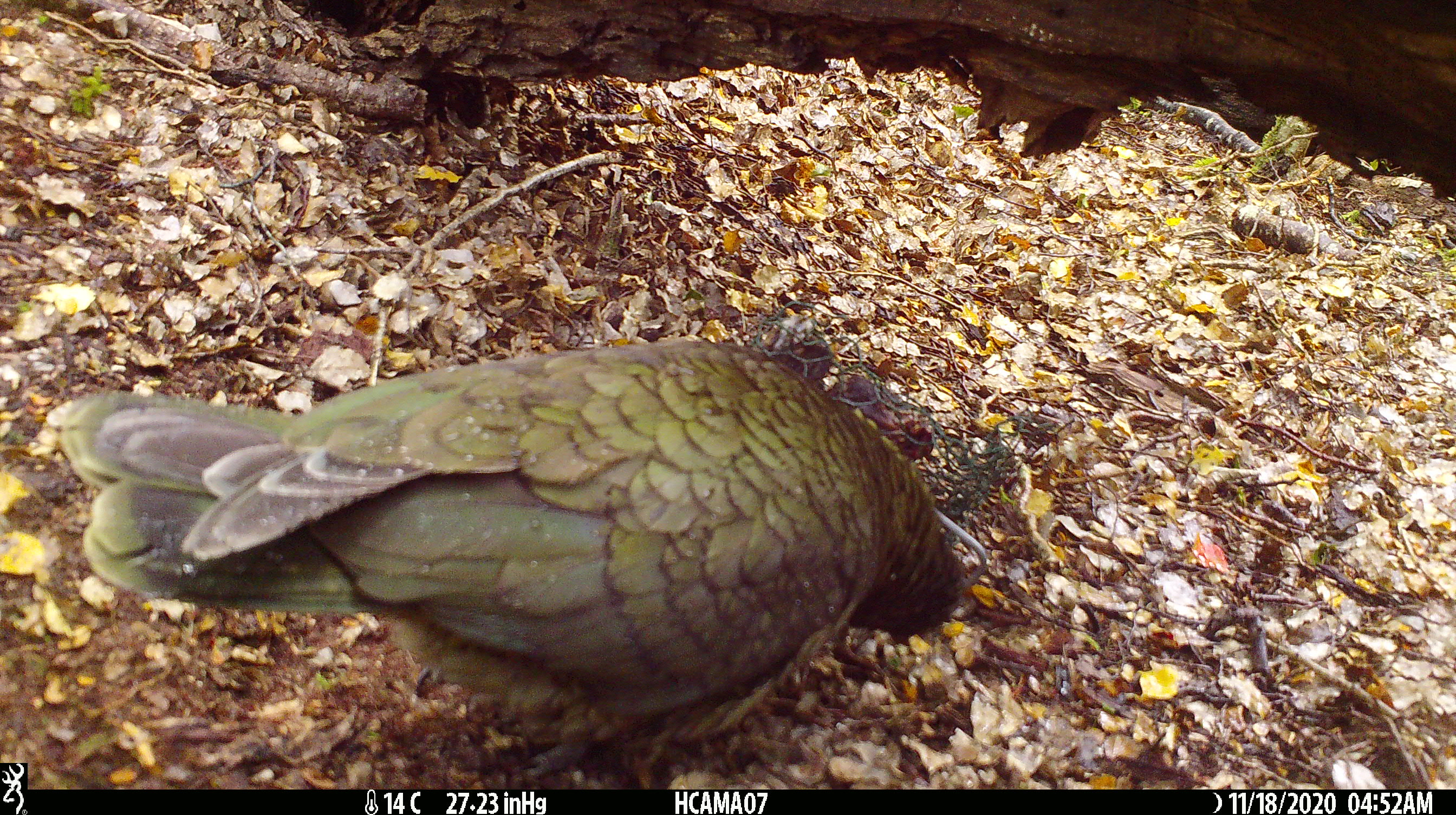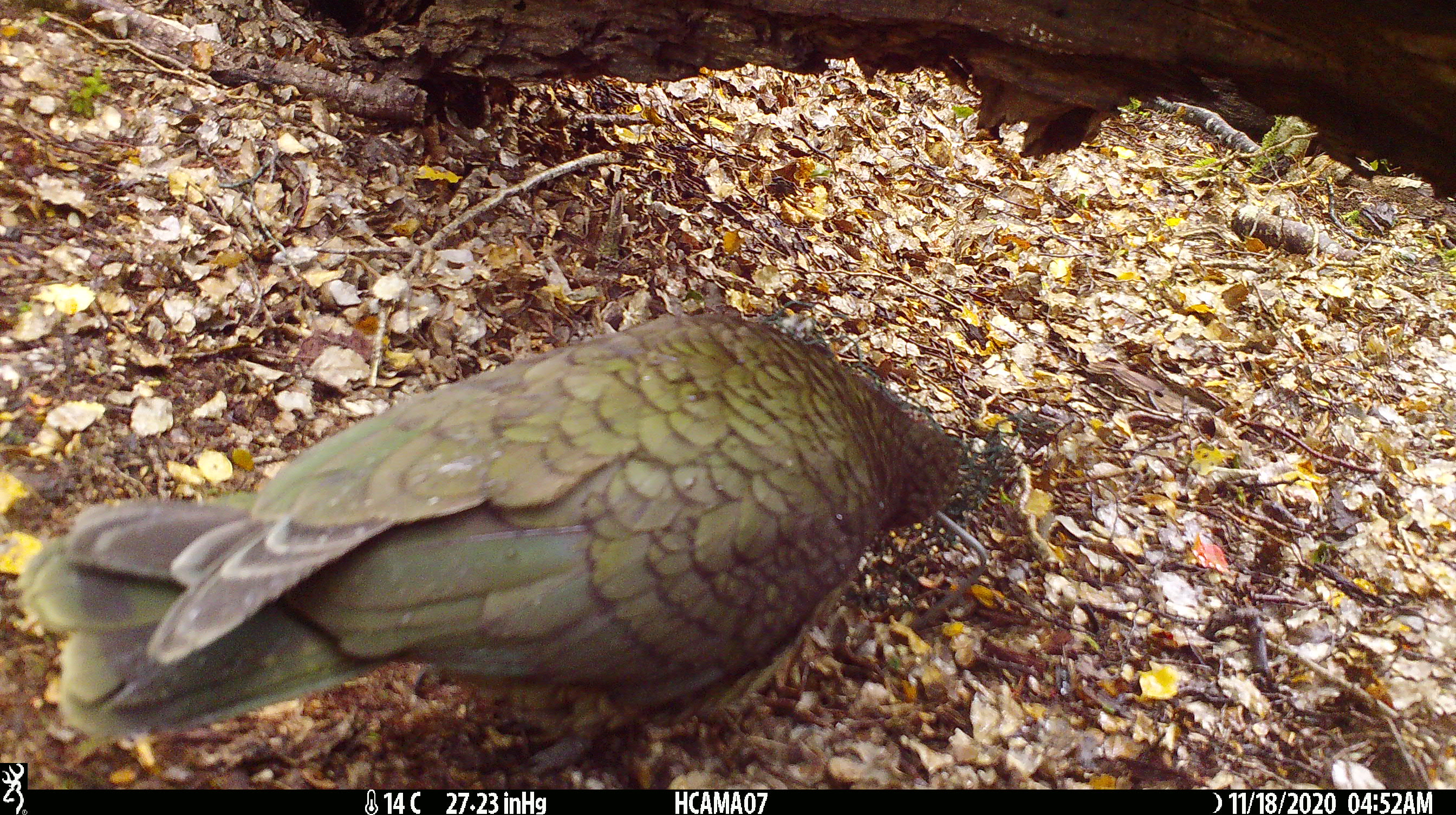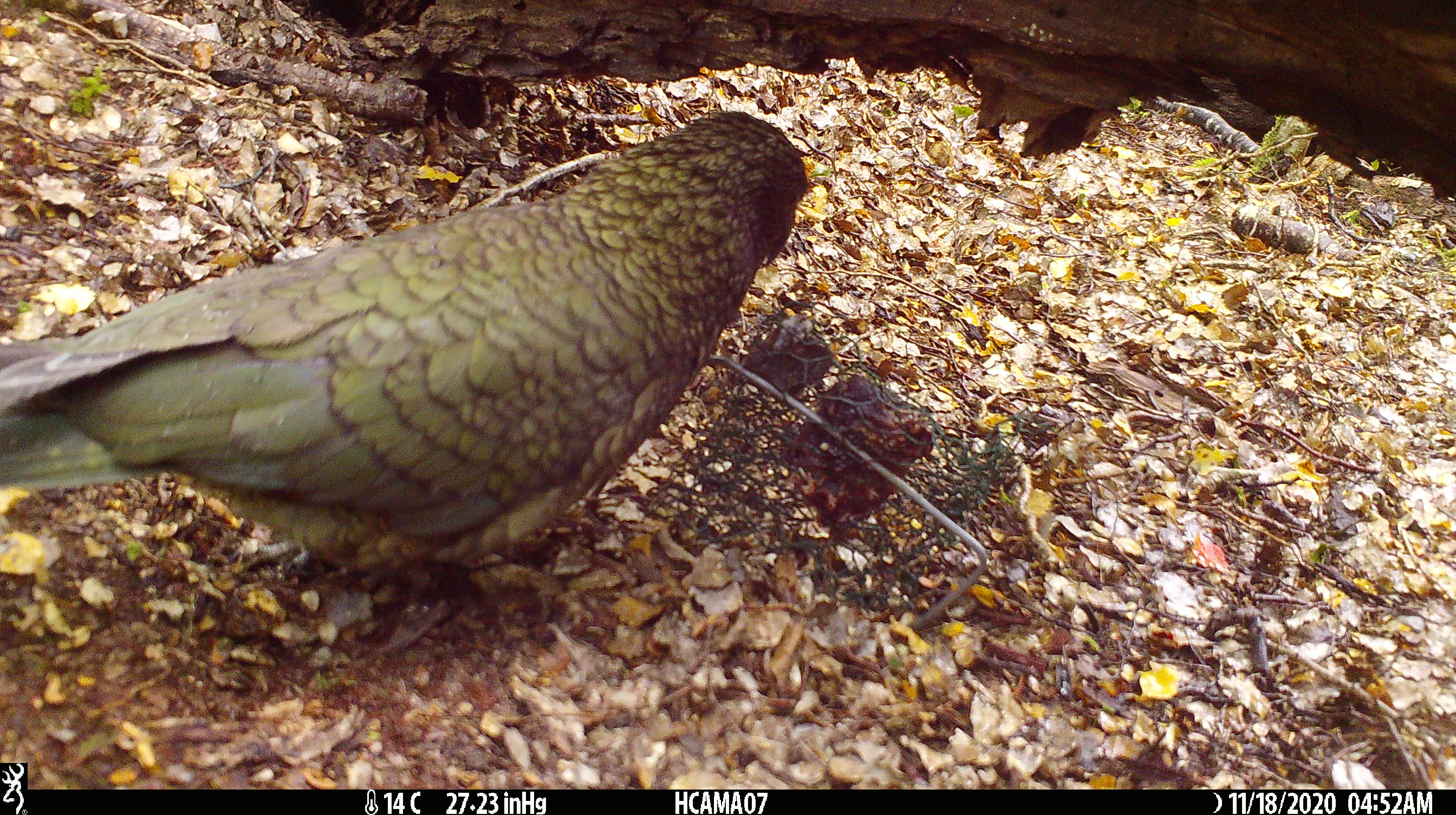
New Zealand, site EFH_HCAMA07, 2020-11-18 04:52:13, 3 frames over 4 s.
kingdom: Animalia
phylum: Chordata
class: Aves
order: Psittaciformes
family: Strigopidae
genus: Nestor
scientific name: Nestor notabilis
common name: kea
Kea (Nestor notabilis).